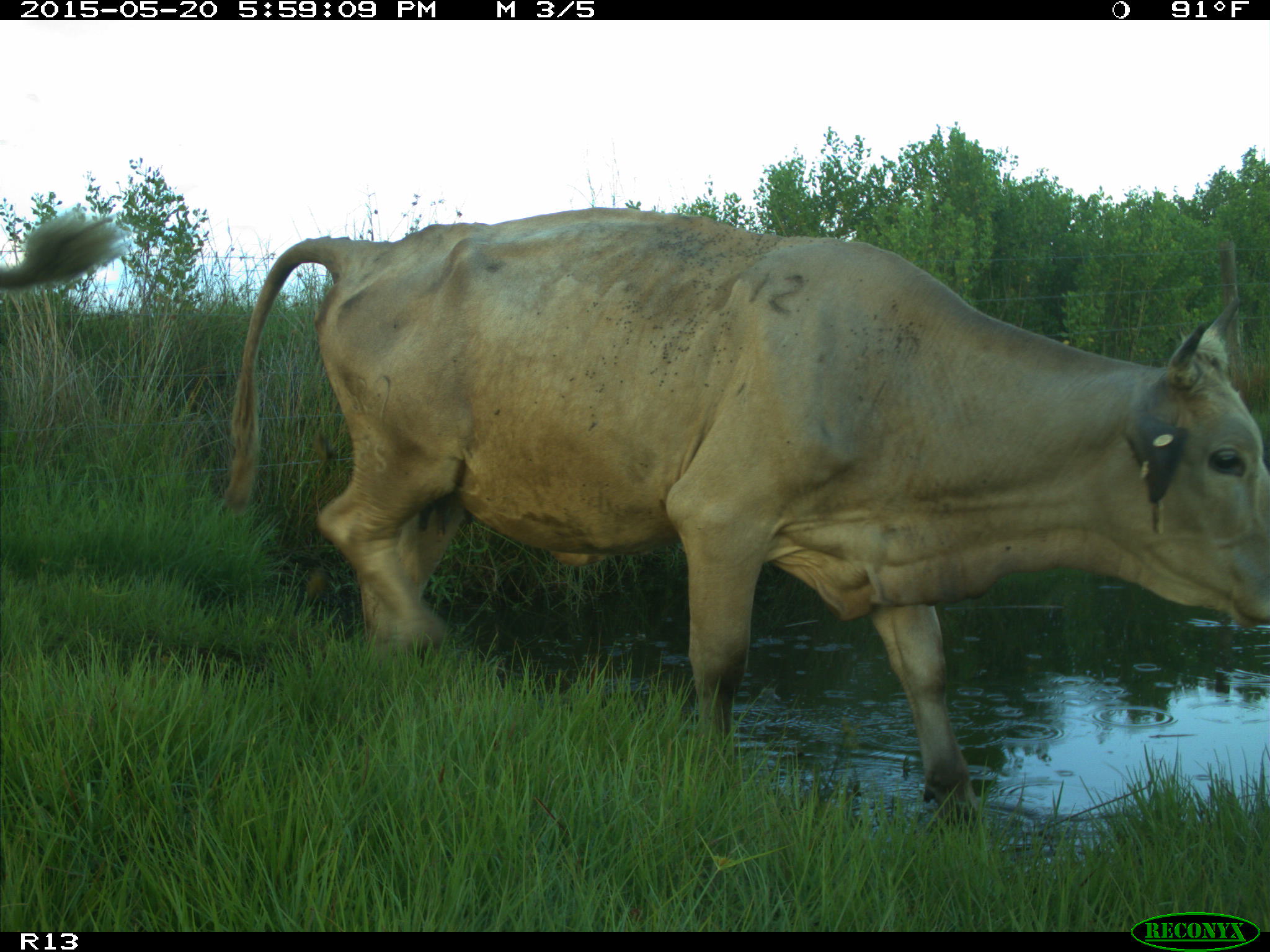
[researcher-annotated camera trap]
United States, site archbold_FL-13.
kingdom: Animalia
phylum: Chordata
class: Mammalia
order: Artiodactyla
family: Bovidae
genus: Bos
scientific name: Bos taurus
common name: domestic cow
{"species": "Bos taurus (domestic cow)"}